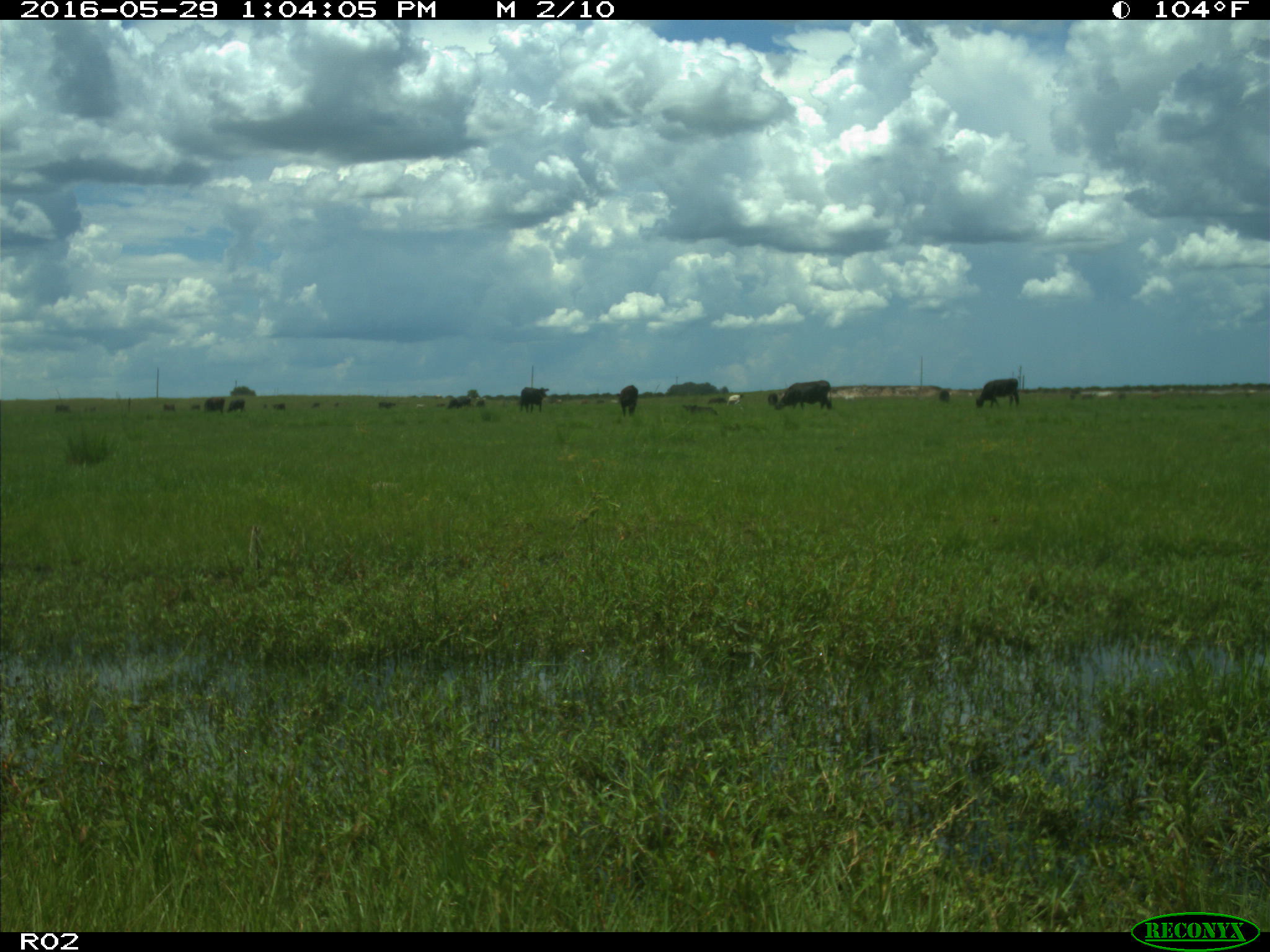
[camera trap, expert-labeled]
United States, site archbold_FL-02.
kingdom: Animalia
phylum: Chordata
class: Mammalia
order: Artiodactyla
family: Bovidae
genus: Bos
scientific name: Bos taurus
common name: domestic cow